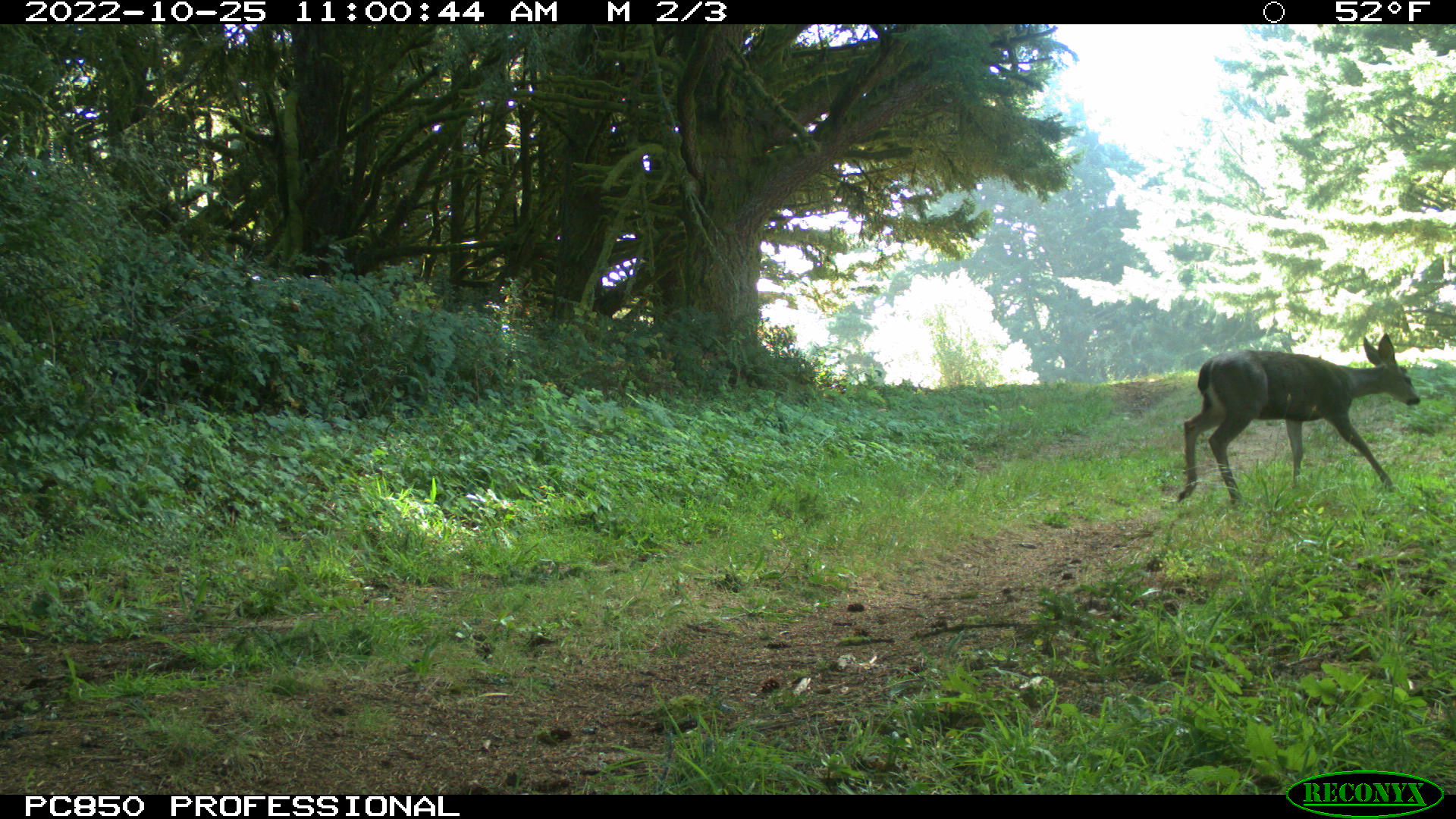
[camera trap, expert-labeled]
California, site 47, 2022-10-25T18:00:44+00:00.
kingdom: Animalia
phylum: Chordata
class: Mammalia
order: Artiodactyla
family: Cervidae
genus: Odocoileus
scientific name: Odocoileus hemionus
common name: mule deer